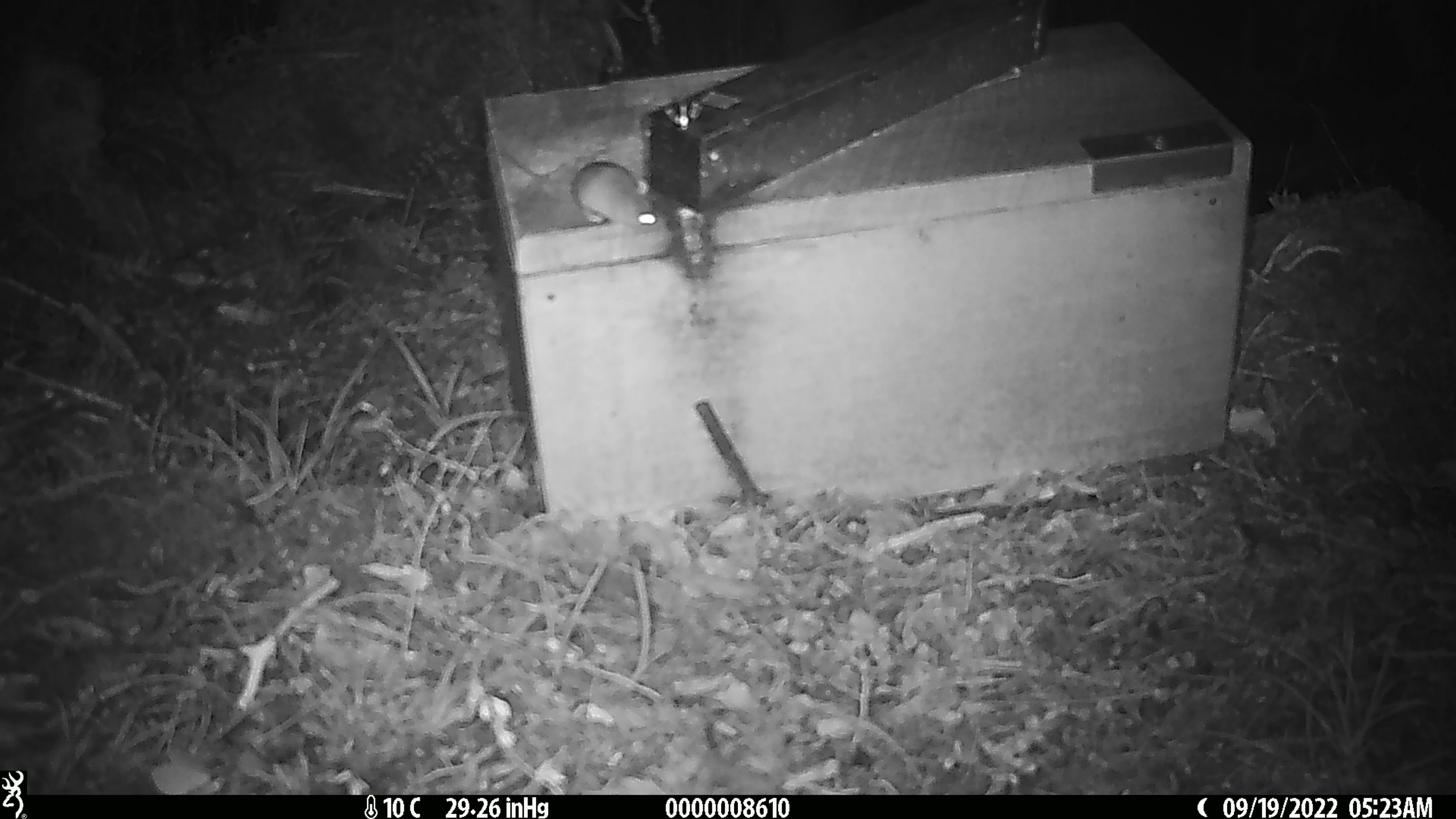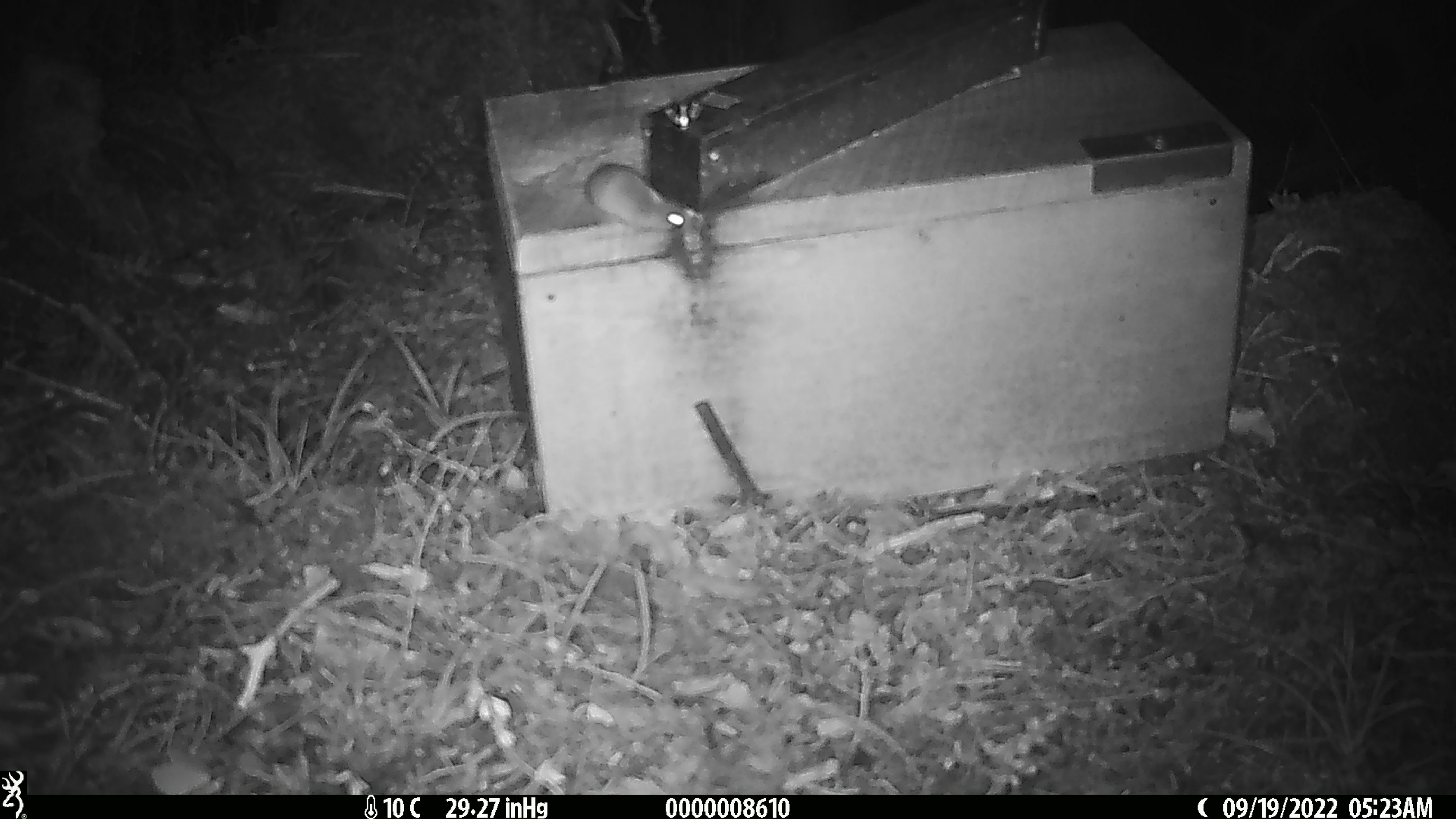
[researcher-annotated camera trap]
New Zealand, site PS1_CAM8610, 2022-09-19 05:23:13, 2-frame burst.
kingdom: Animalia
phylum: Chordata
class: Mammalia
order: Rodentia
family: Muridae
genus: Mus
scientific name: Mus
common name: mouse